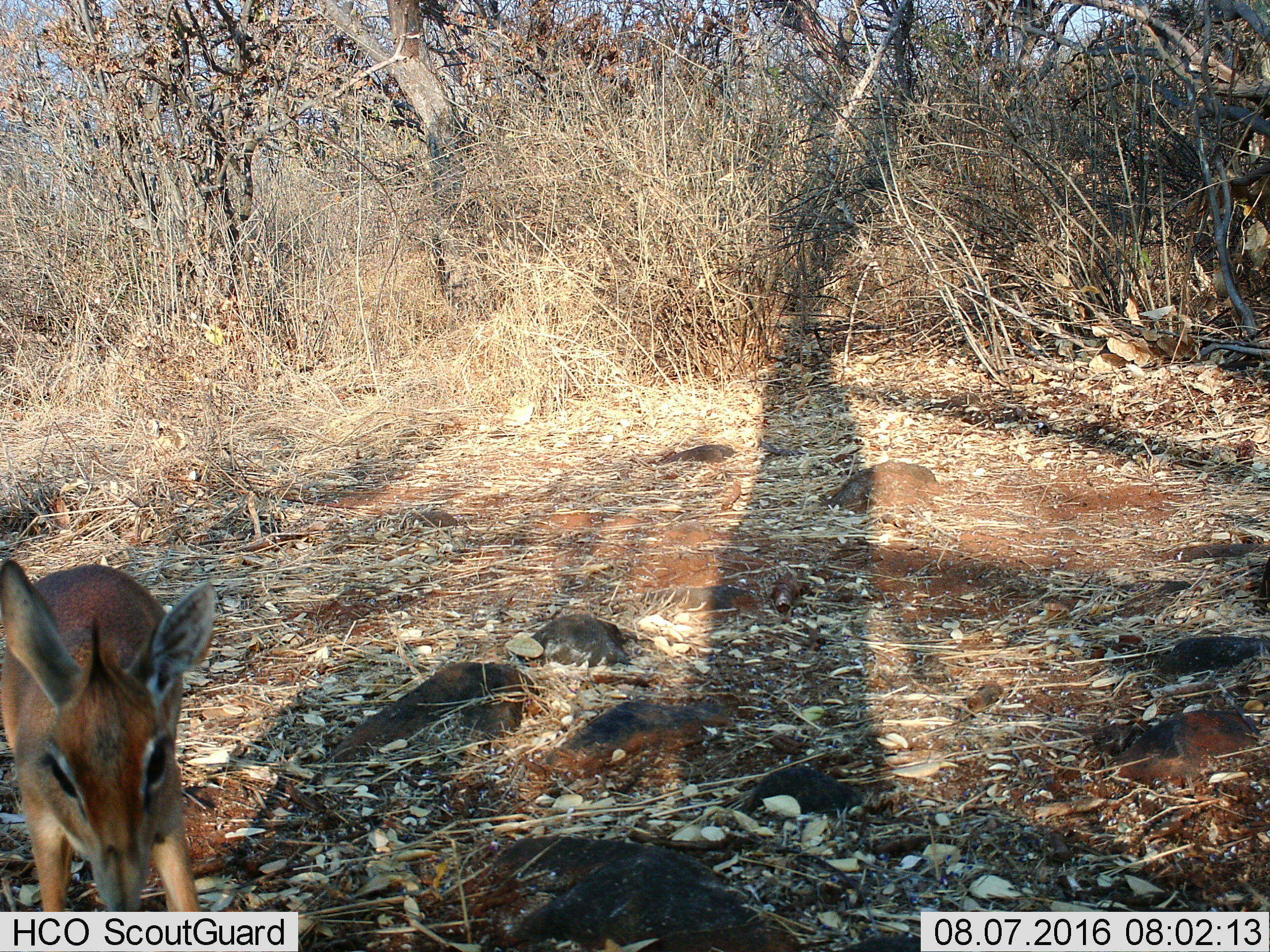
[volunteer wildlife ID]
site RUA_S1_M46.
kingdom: Animalia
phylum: Chordata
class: Mammalia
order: Artiodactyla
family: Bovidae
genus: Madoqua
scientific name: Madoqua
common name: dik-dik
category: dikdik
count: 1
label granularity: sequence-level